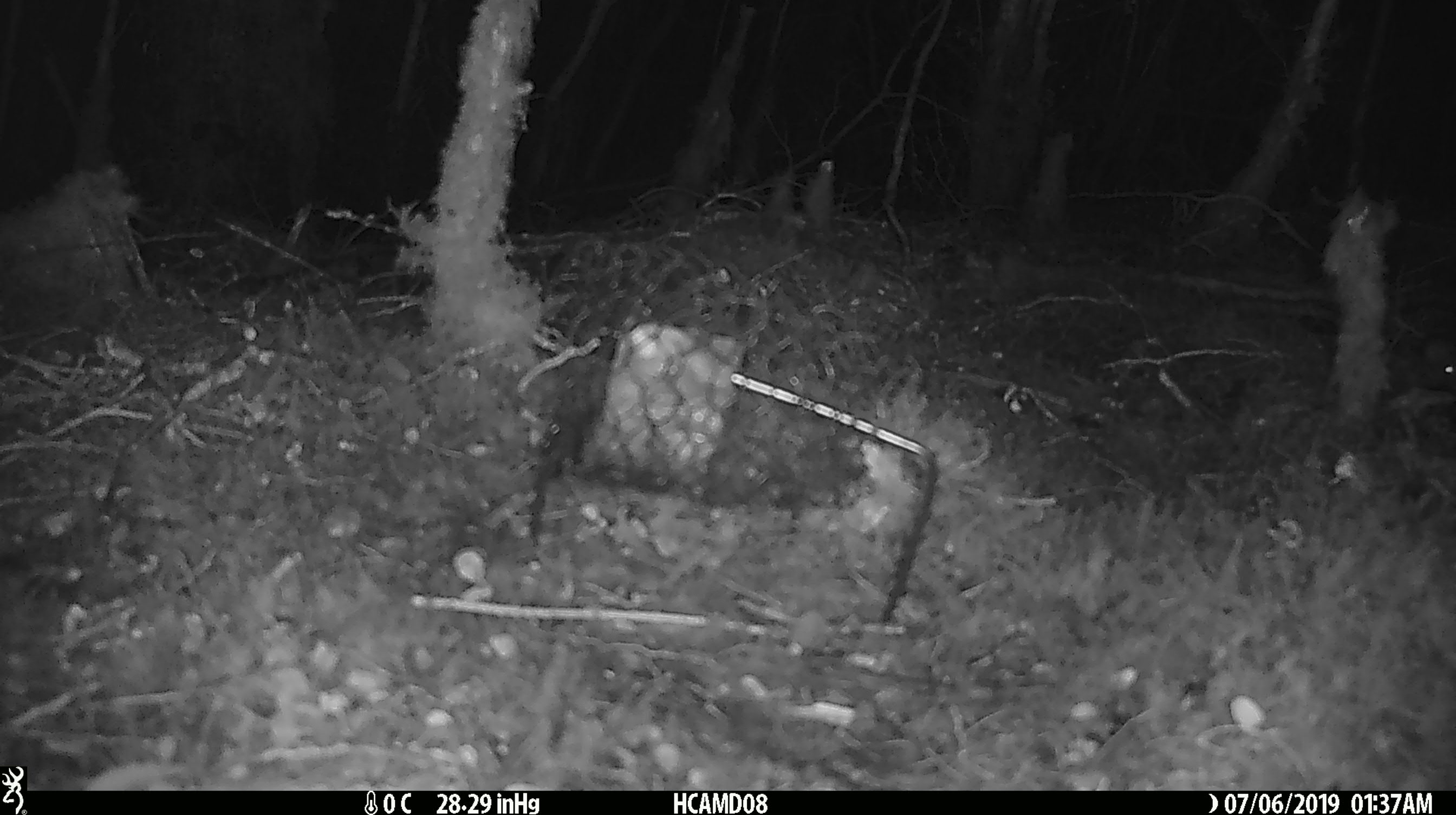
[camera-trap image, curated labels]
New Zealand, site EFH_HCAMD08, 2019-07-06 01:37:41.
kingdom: Animalia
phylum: Chordata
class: Mammalia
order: Rodentia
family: Muridae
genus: Mus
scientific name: Mus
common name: mouse